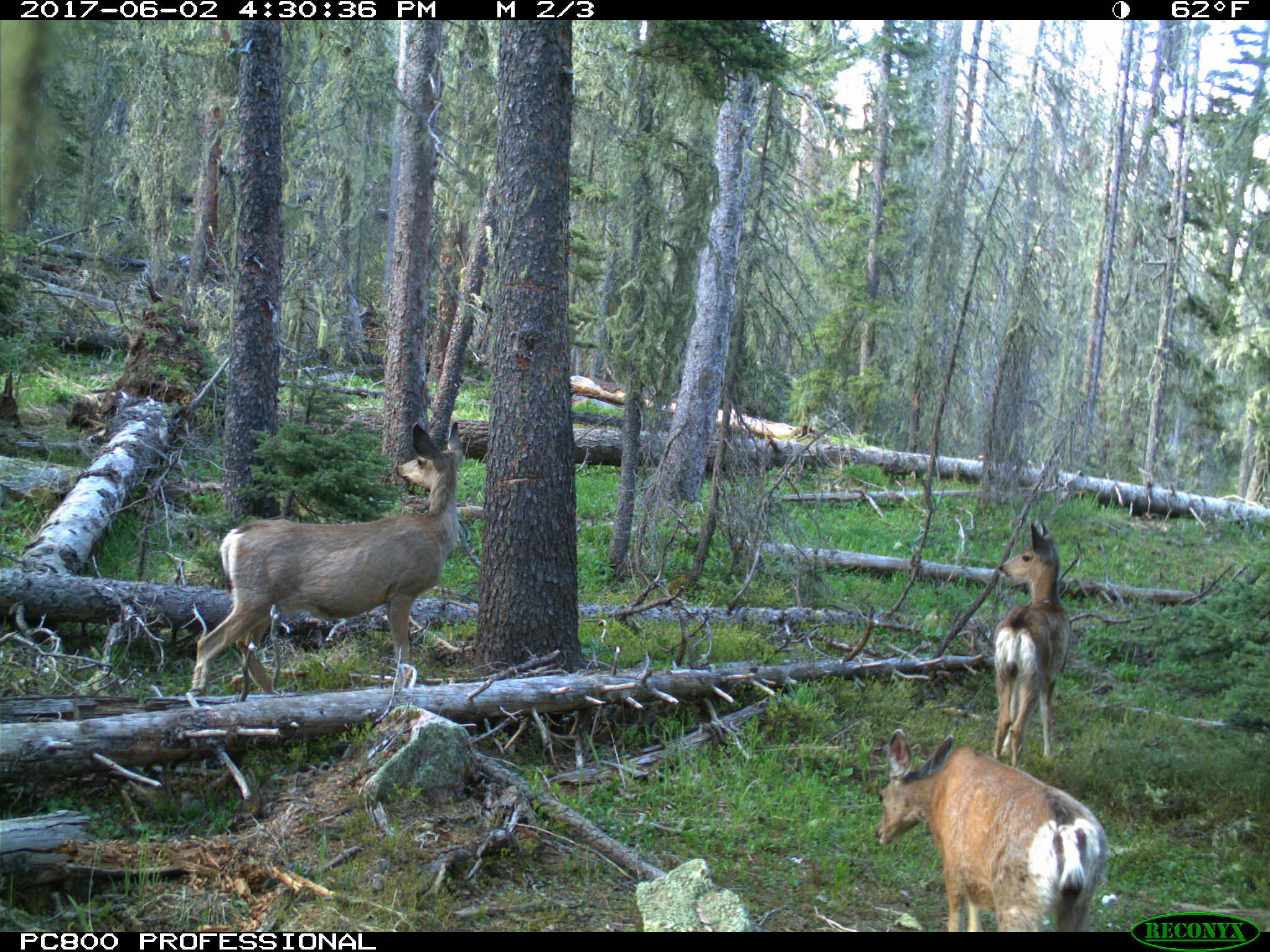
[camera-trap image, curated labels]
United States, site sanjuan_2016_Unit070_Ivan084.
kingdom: Animalia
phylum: Chordata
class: Mammalia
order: Artiodactyla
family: Cervidae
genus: Odocoileus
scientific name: Odocoileus hemionus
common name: mule deer